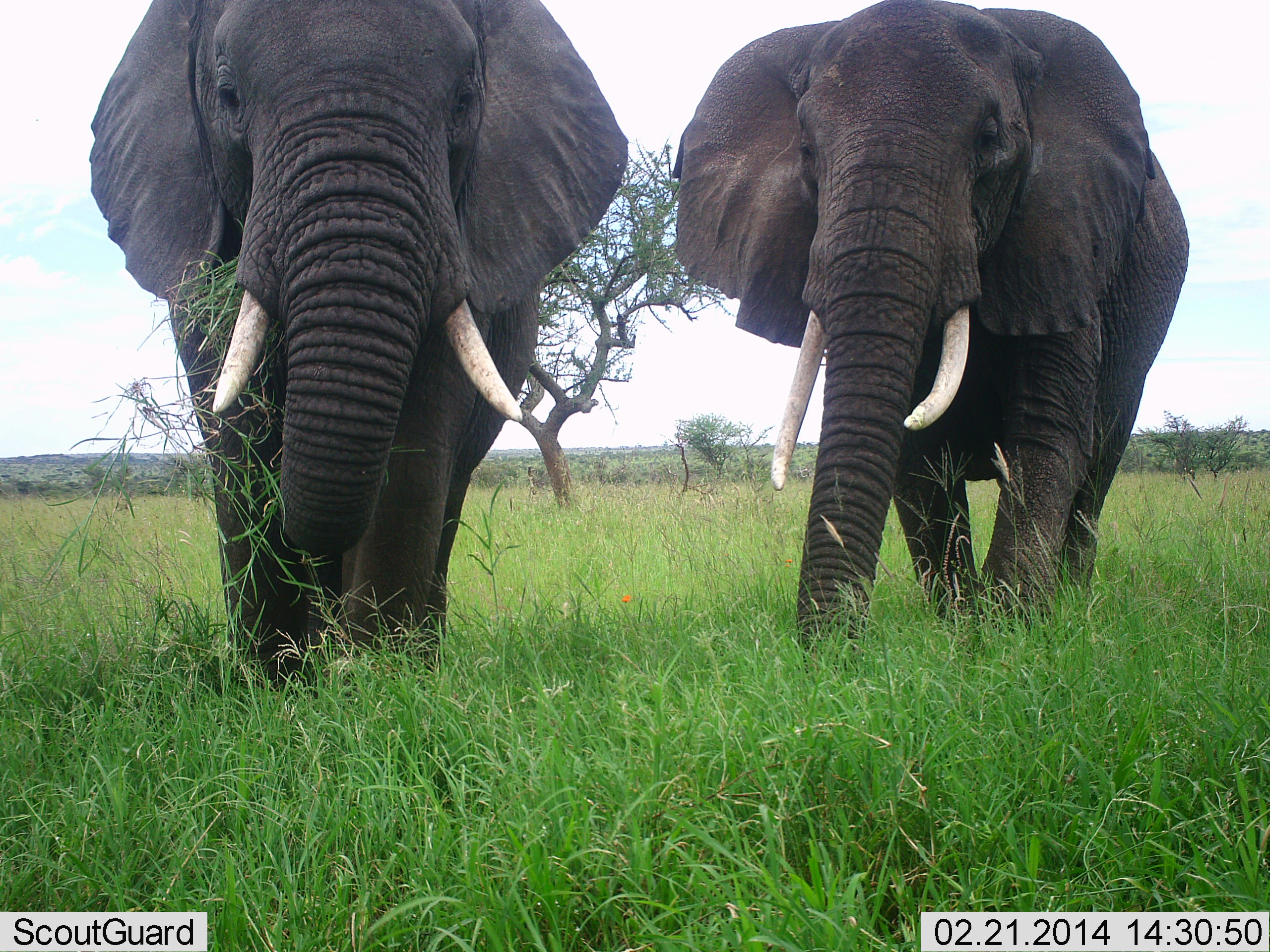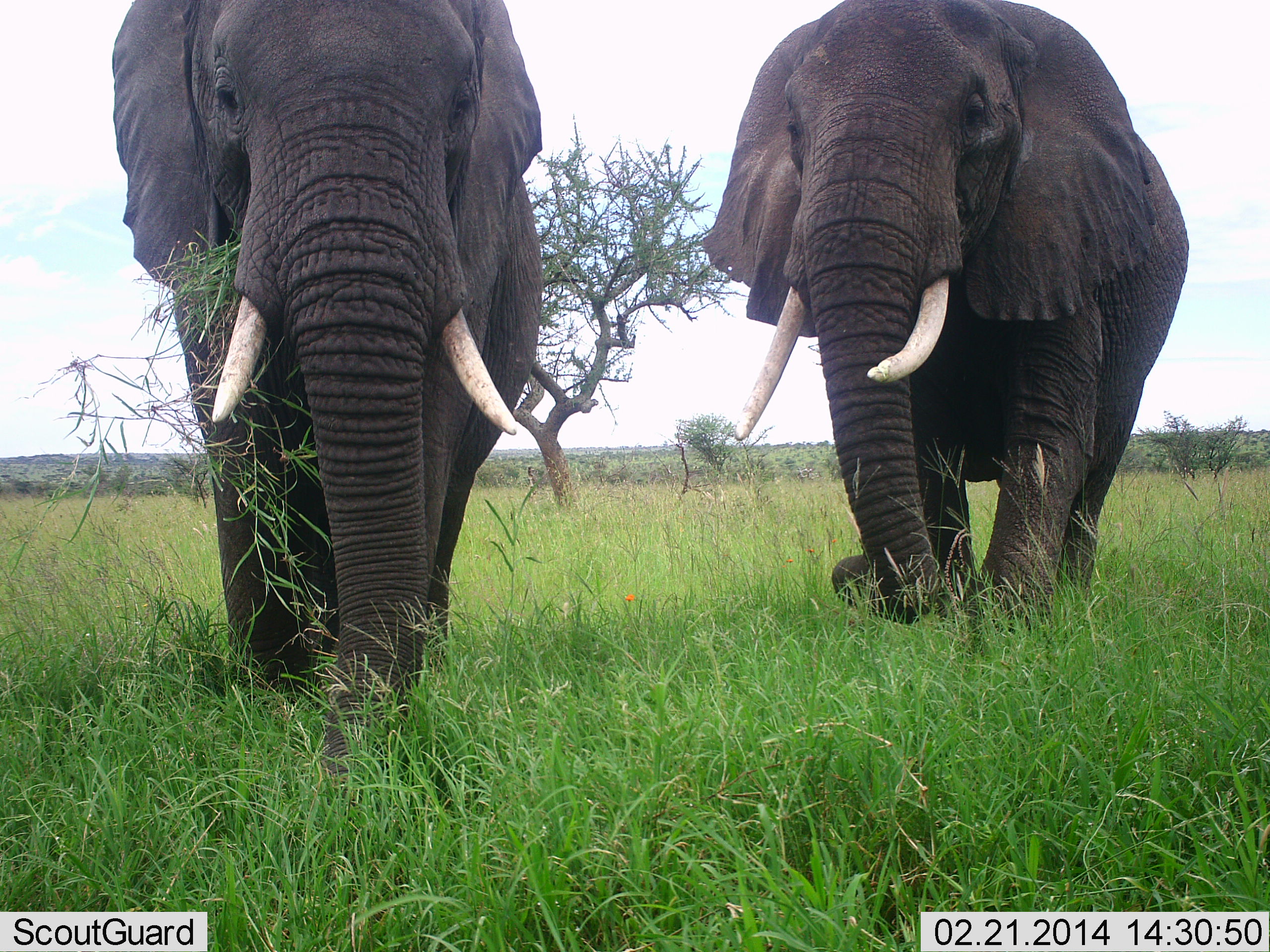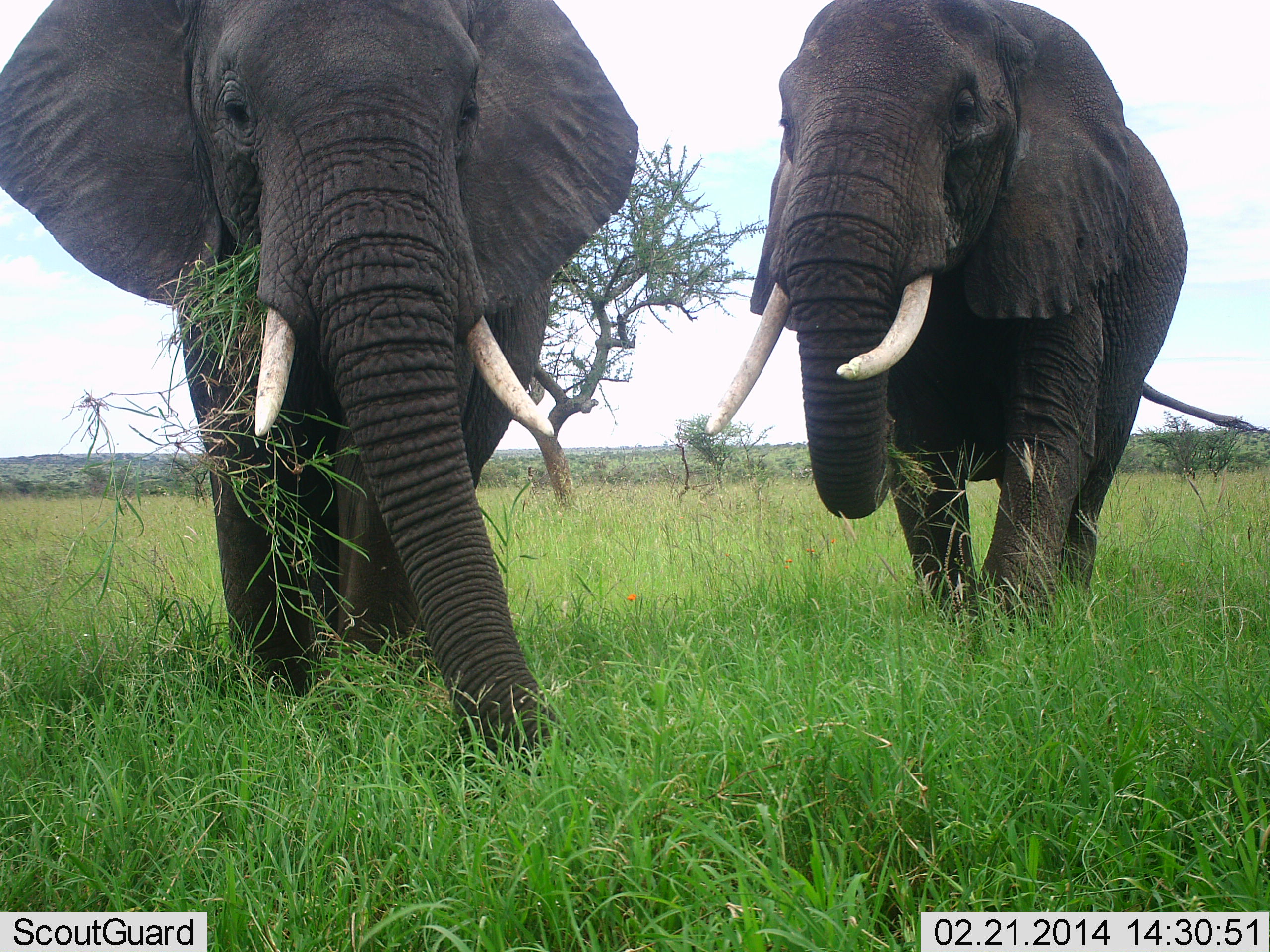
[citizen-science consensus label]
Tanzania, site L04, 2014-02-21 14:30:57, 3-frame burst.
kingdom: Animalia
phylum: Chordata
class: Mammalia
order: Proboscidea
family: Elephantidae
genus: Loxodonta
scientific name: Loxodonta africana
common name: african bush elephant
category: elephant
Elephant (african bush elephant) (Loxodonta africana), count 2. Behavior (volunteer vote fractions): standing 50%, resting 0%, moving 0%, interacting 0%. Young present (vote fraction): 0%. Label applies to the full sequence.